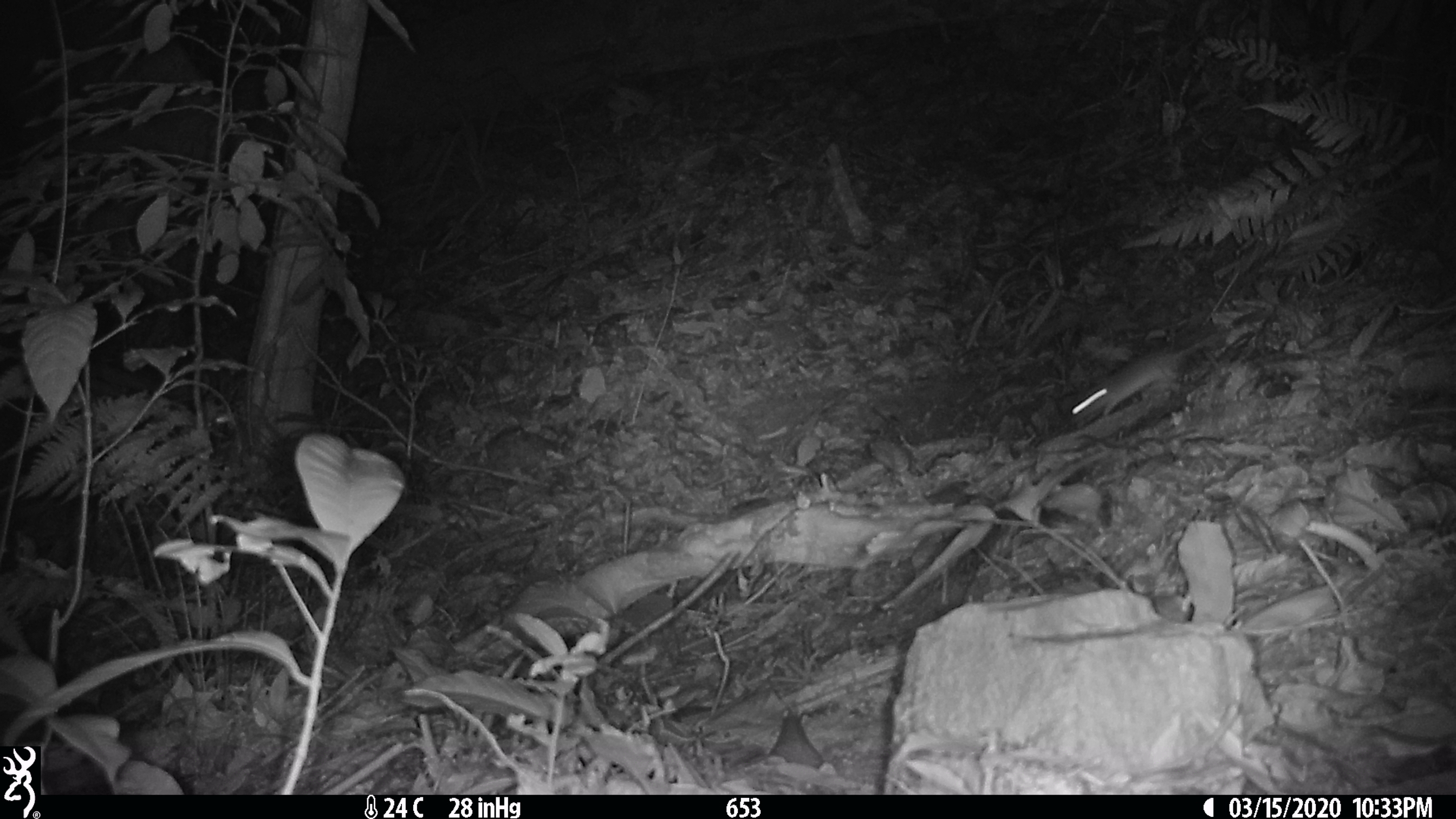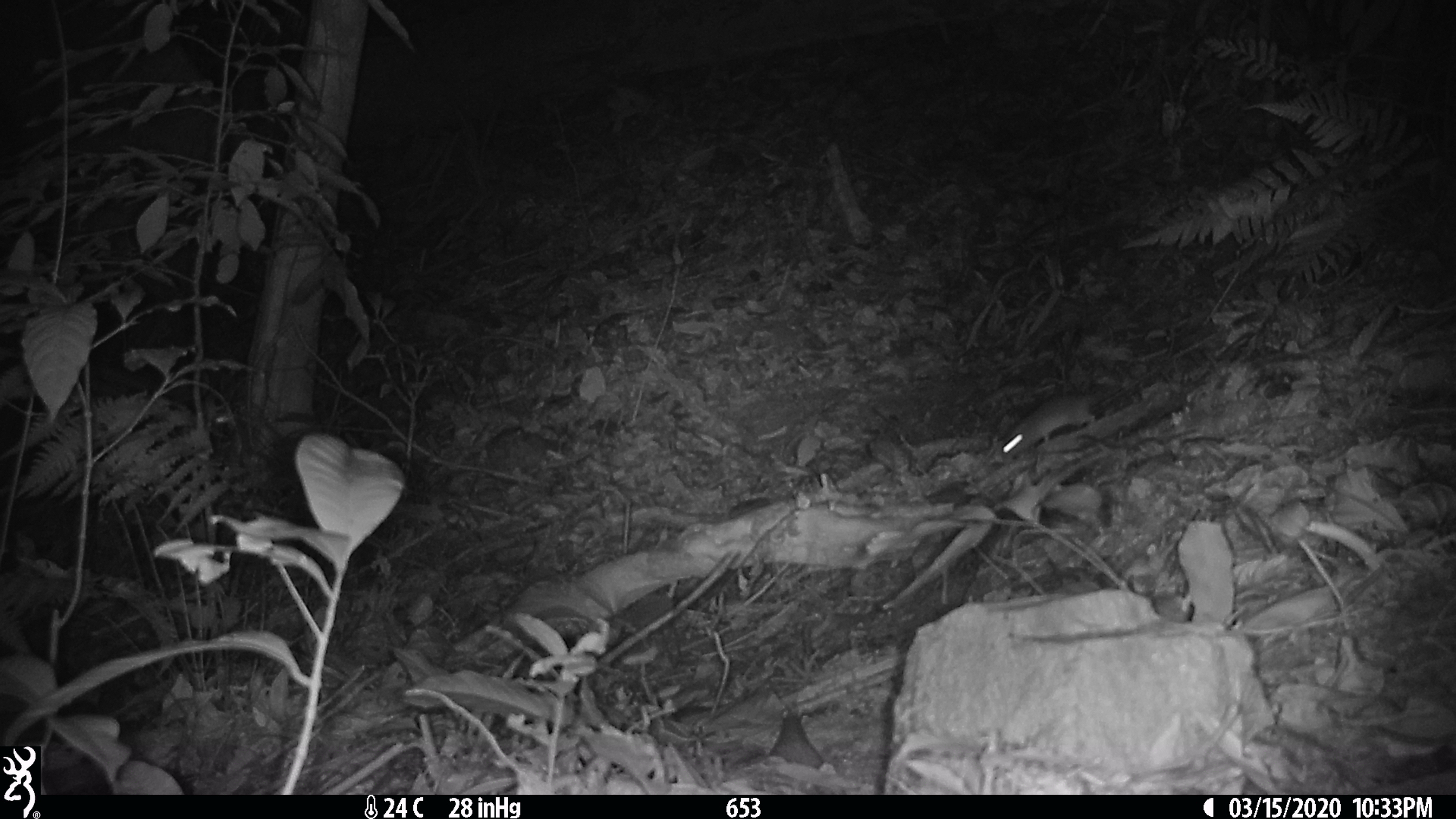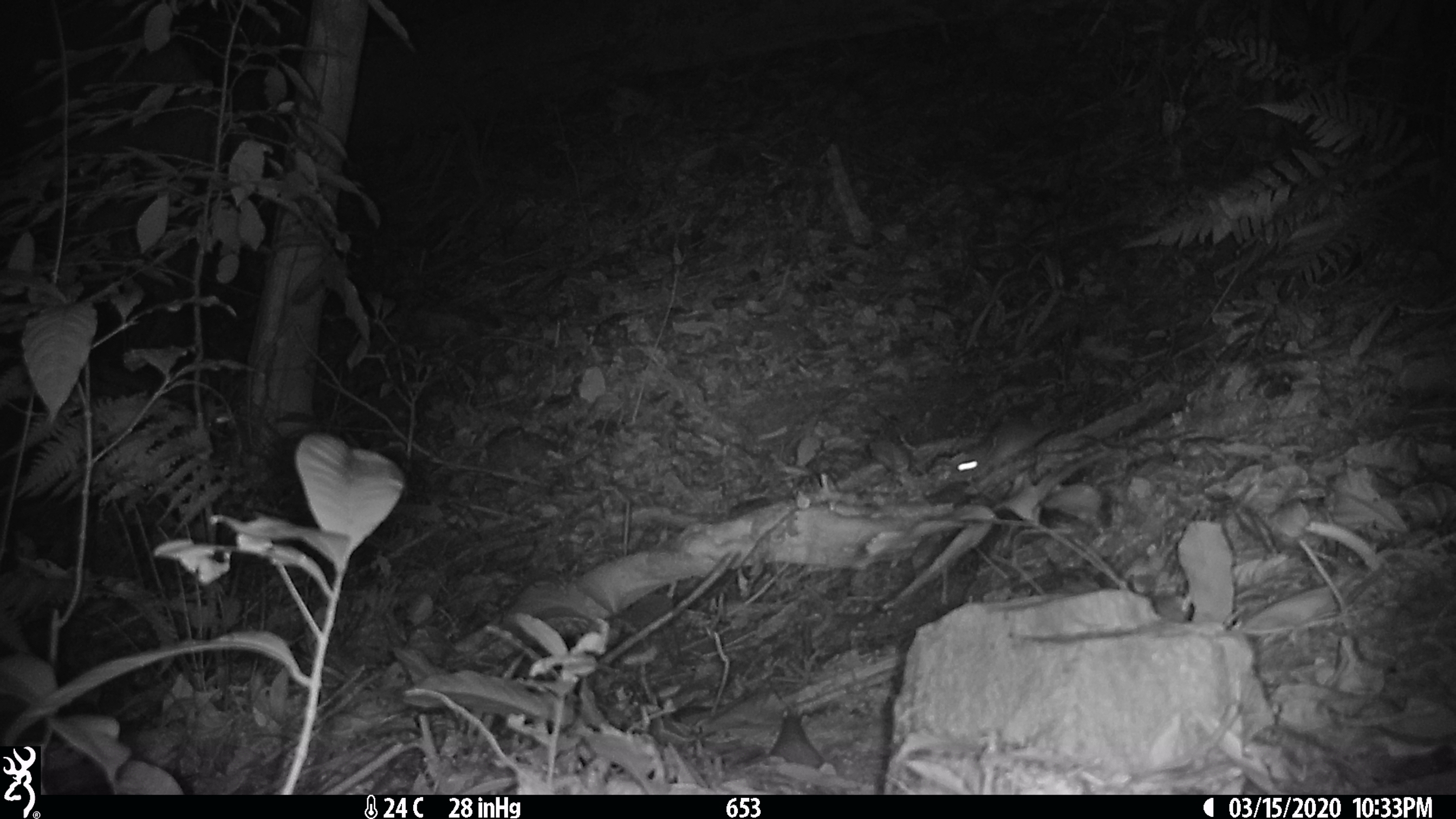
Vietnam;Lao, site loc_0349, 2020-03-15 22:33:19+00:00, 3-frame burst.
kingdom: Animalia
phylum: Chordata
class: Mammalia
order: Rodentia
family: Muridae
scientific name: Muridae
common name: old-world mice and rats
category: unidentified murid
Unidentified murid (old-world mice and rats) (Muridae). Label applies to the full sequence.